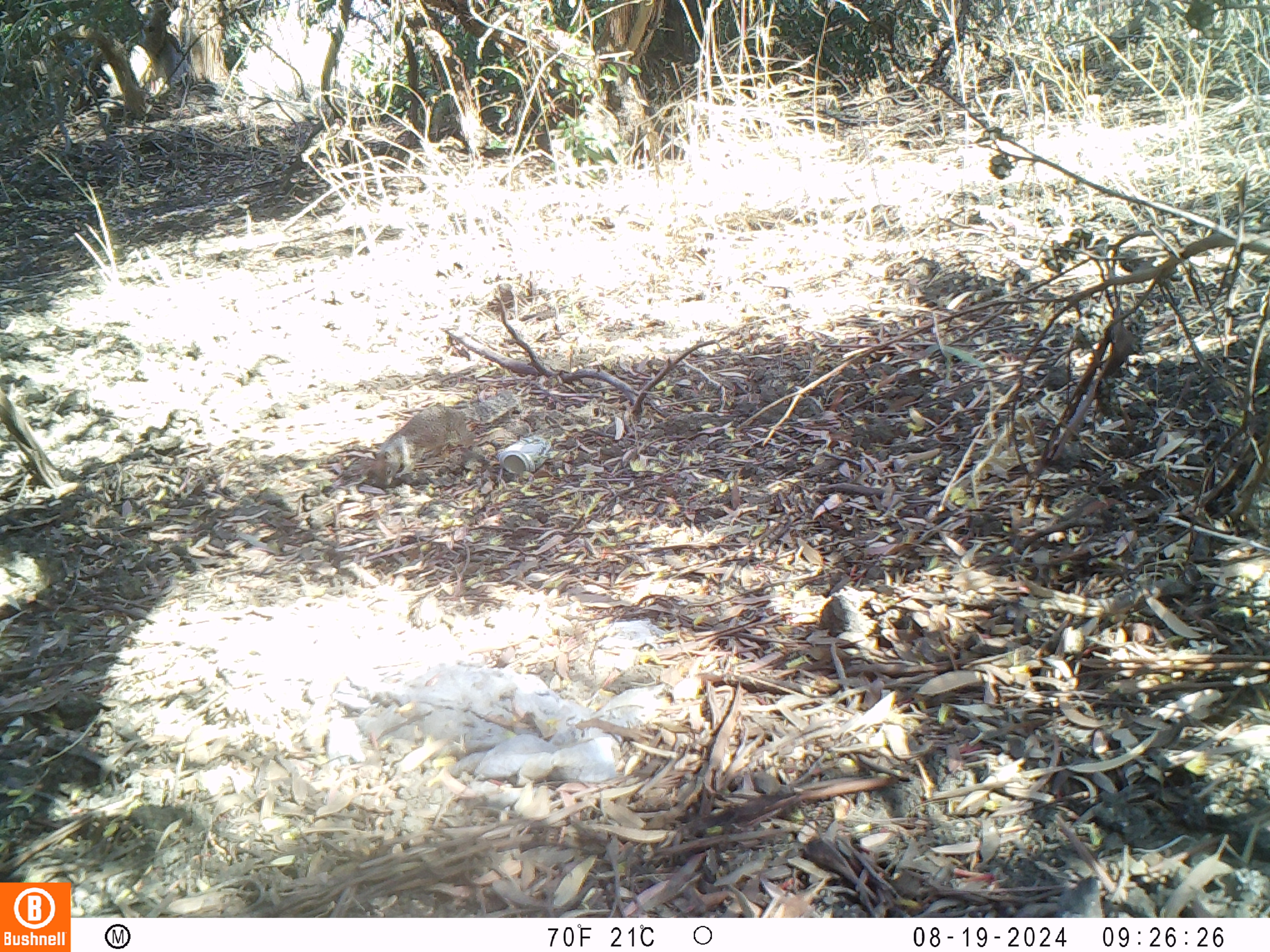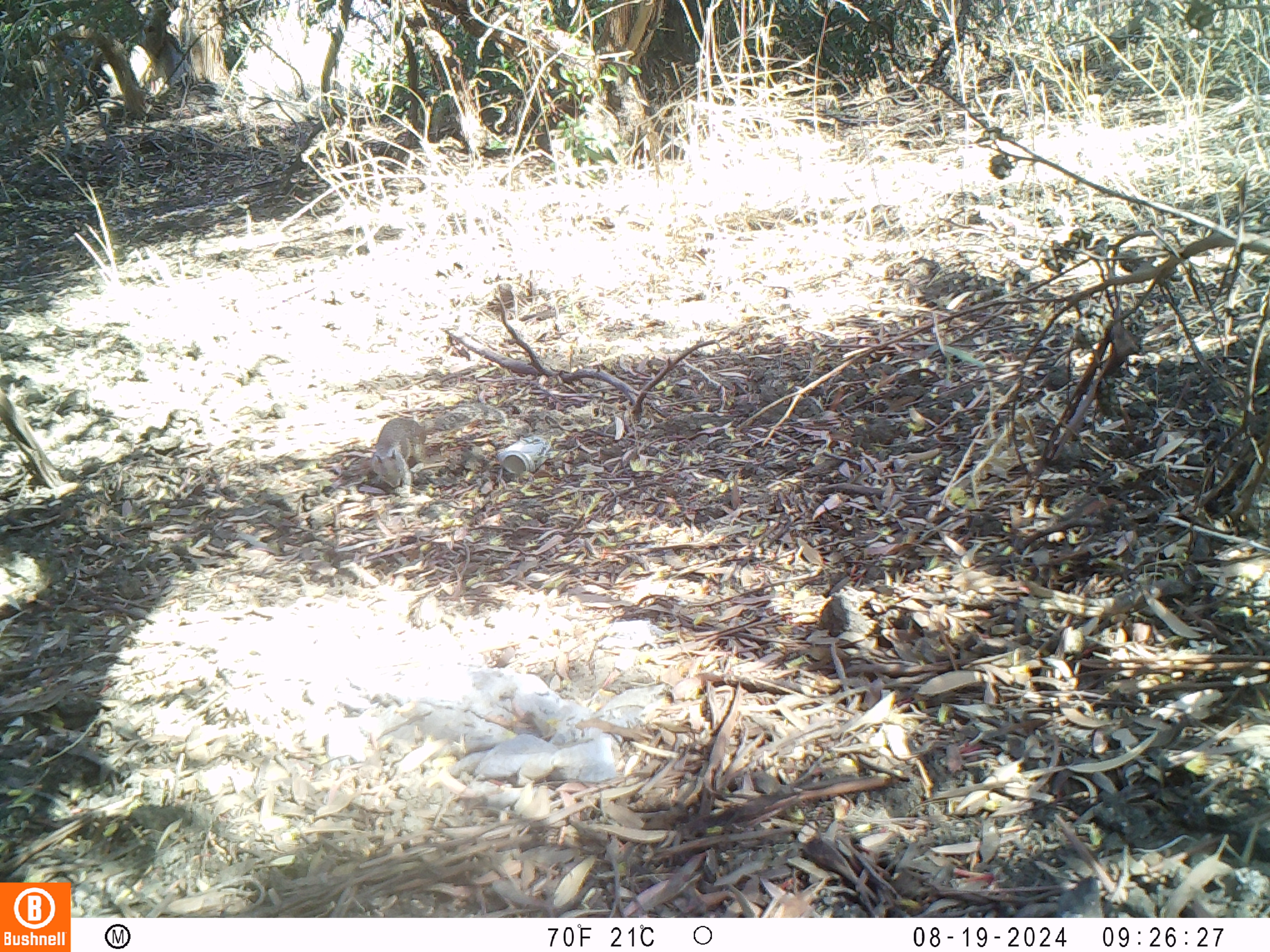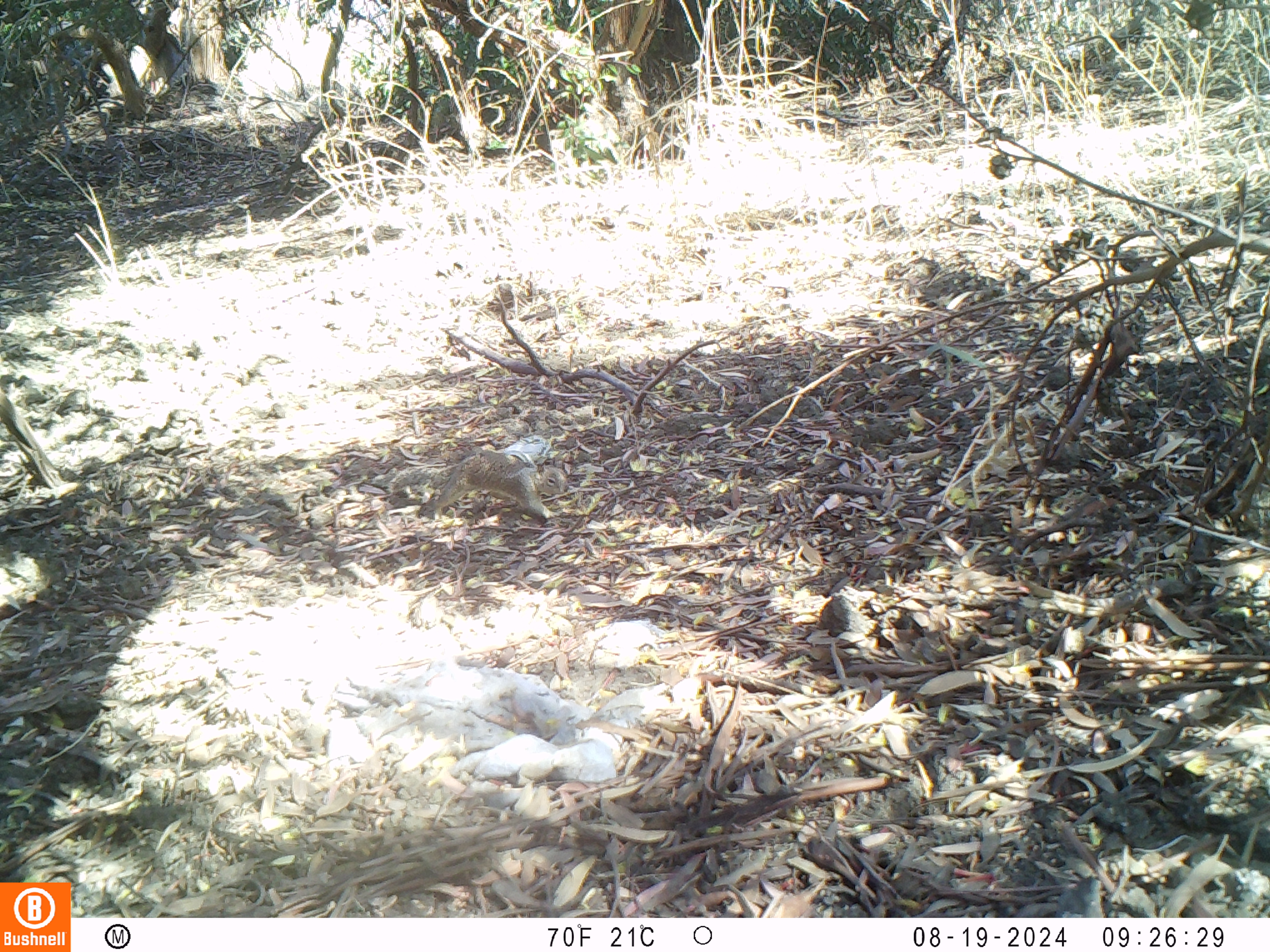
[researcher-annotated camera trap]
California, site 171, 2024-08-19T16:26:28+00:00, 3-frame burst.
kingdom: Animalia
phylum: Chordata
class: Mammalia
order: Rodentia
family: Sciuridae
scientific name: Sciuridae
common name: squirrel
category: unknown squirrel